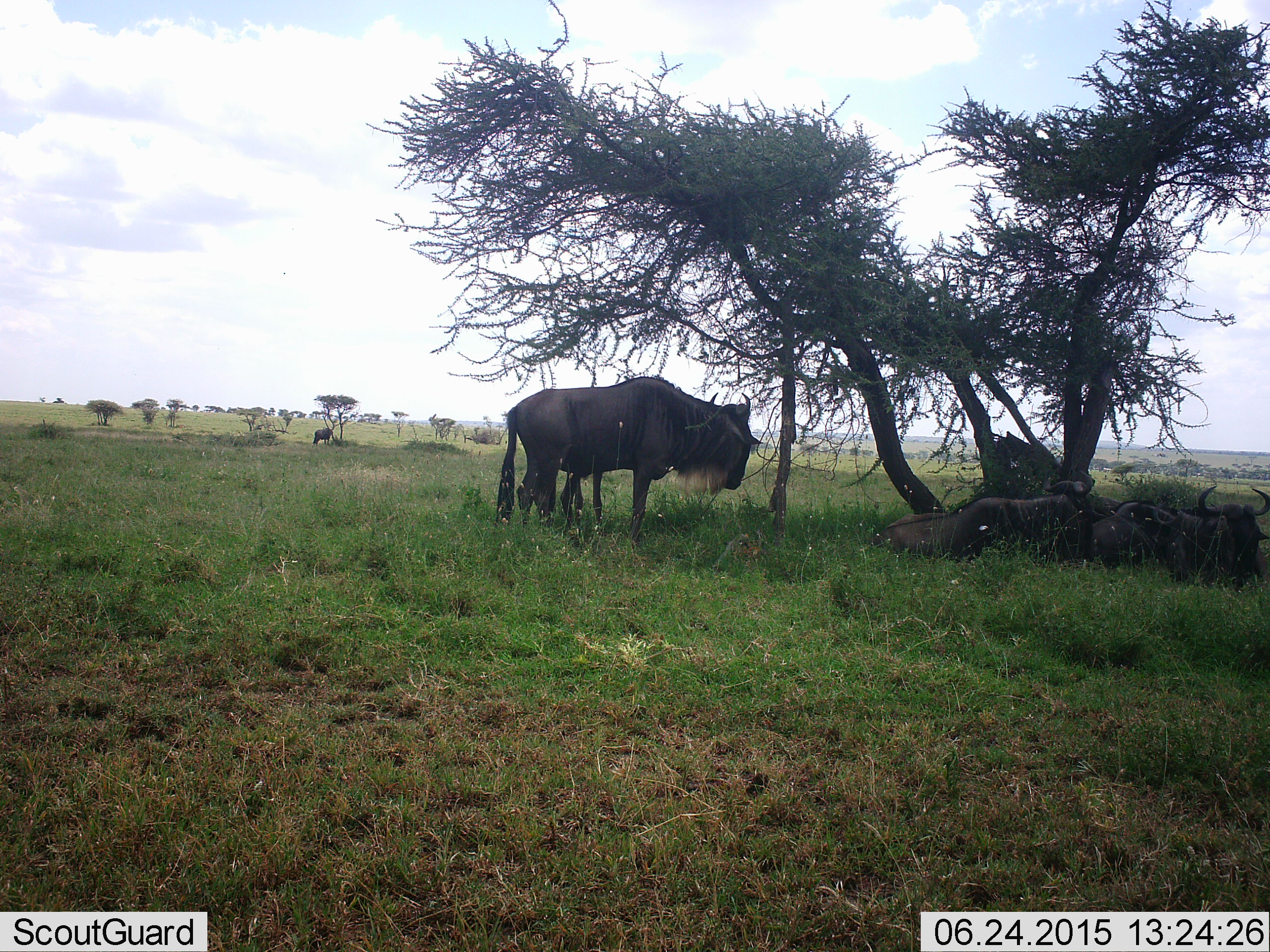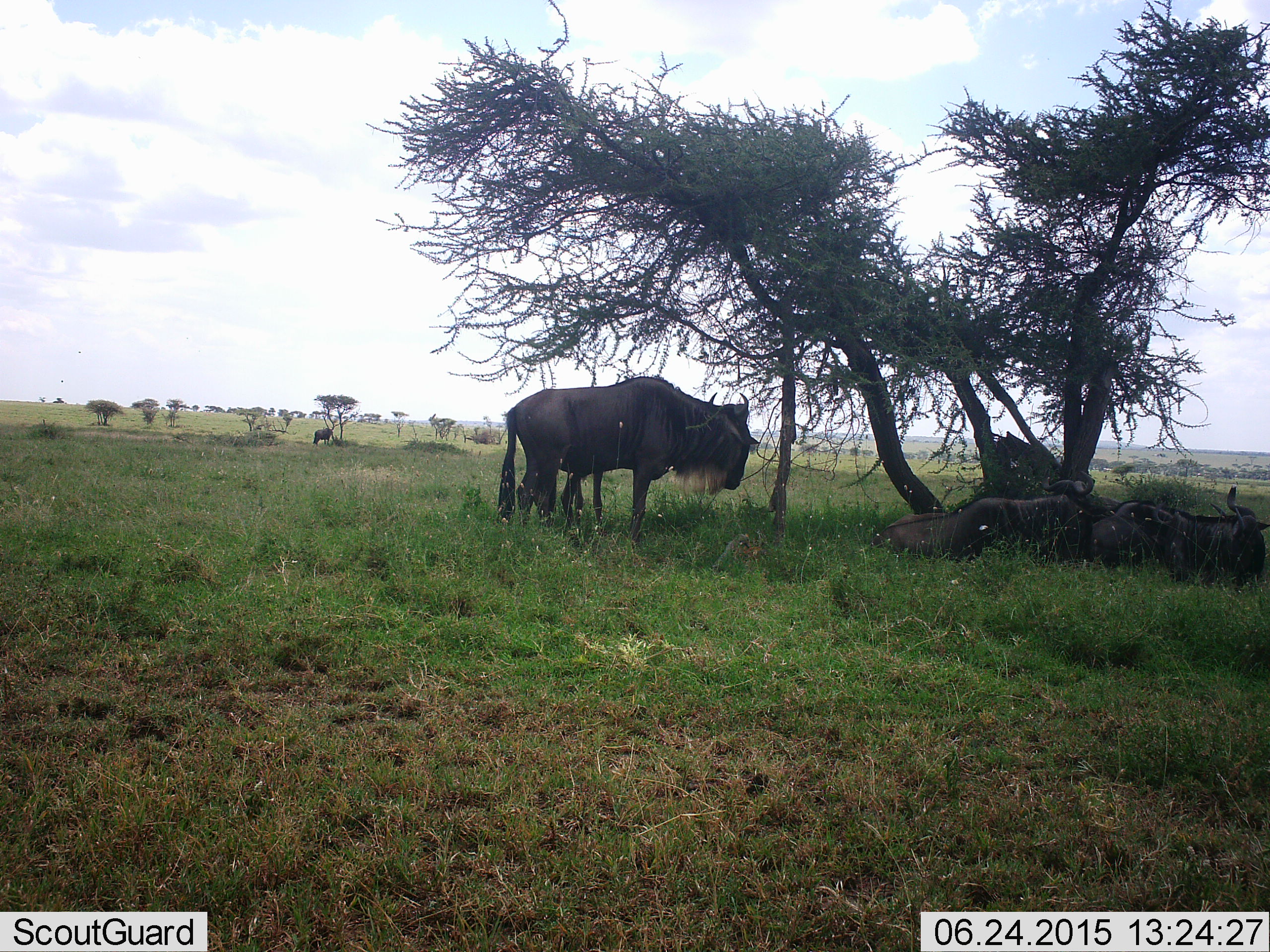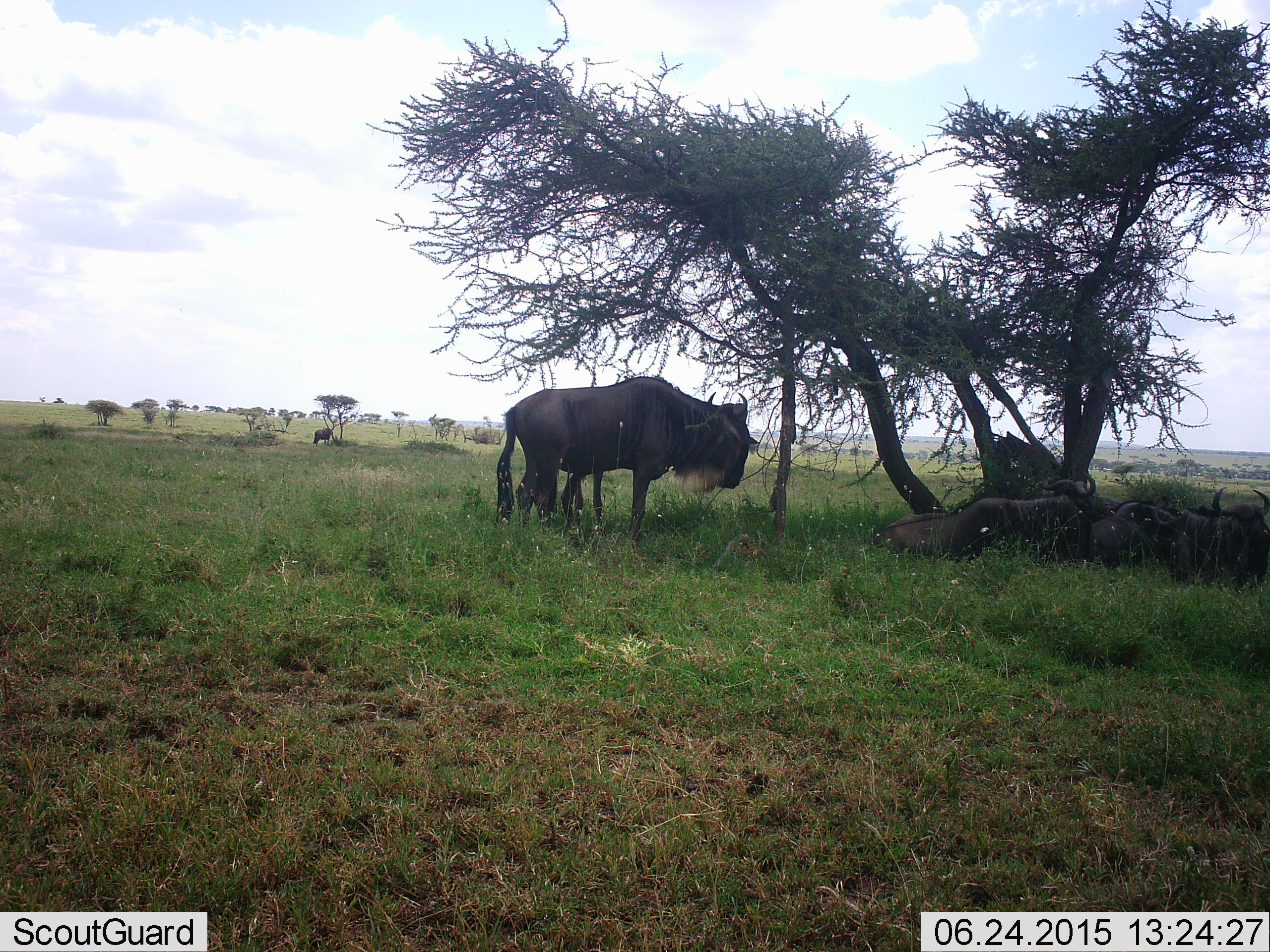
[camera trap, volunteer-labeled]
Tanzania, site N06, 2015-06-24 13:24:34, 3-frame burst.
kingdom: Animalia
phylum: Chordata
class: Mammalia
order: Artiodactyla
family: Bovidae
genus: Connochaetes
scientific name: Connochaetes taurinus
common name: blue wildebeest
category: wildebeest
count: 5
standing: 50%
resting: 100%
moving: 0%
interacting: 0%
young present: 0%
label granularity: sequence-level